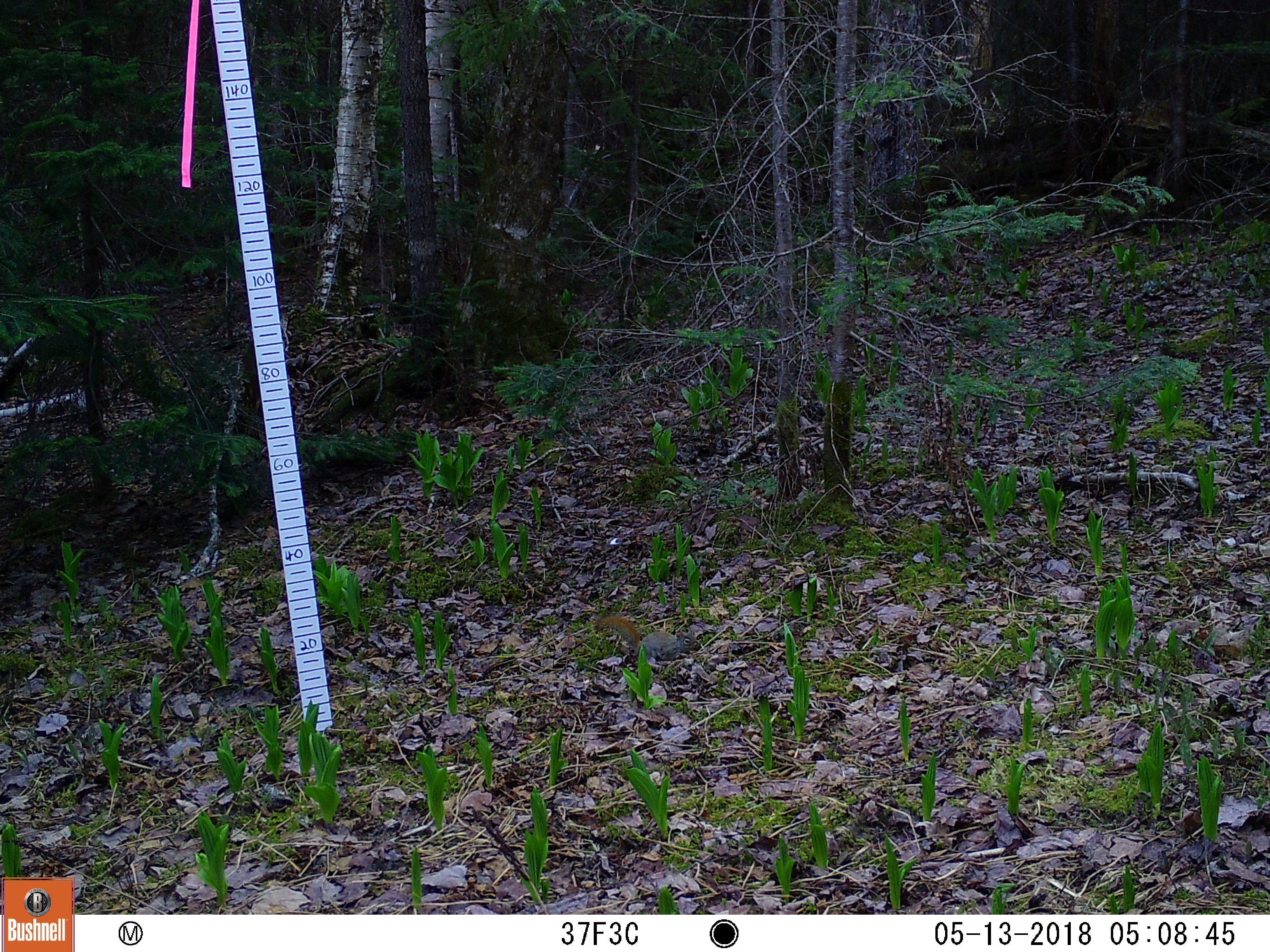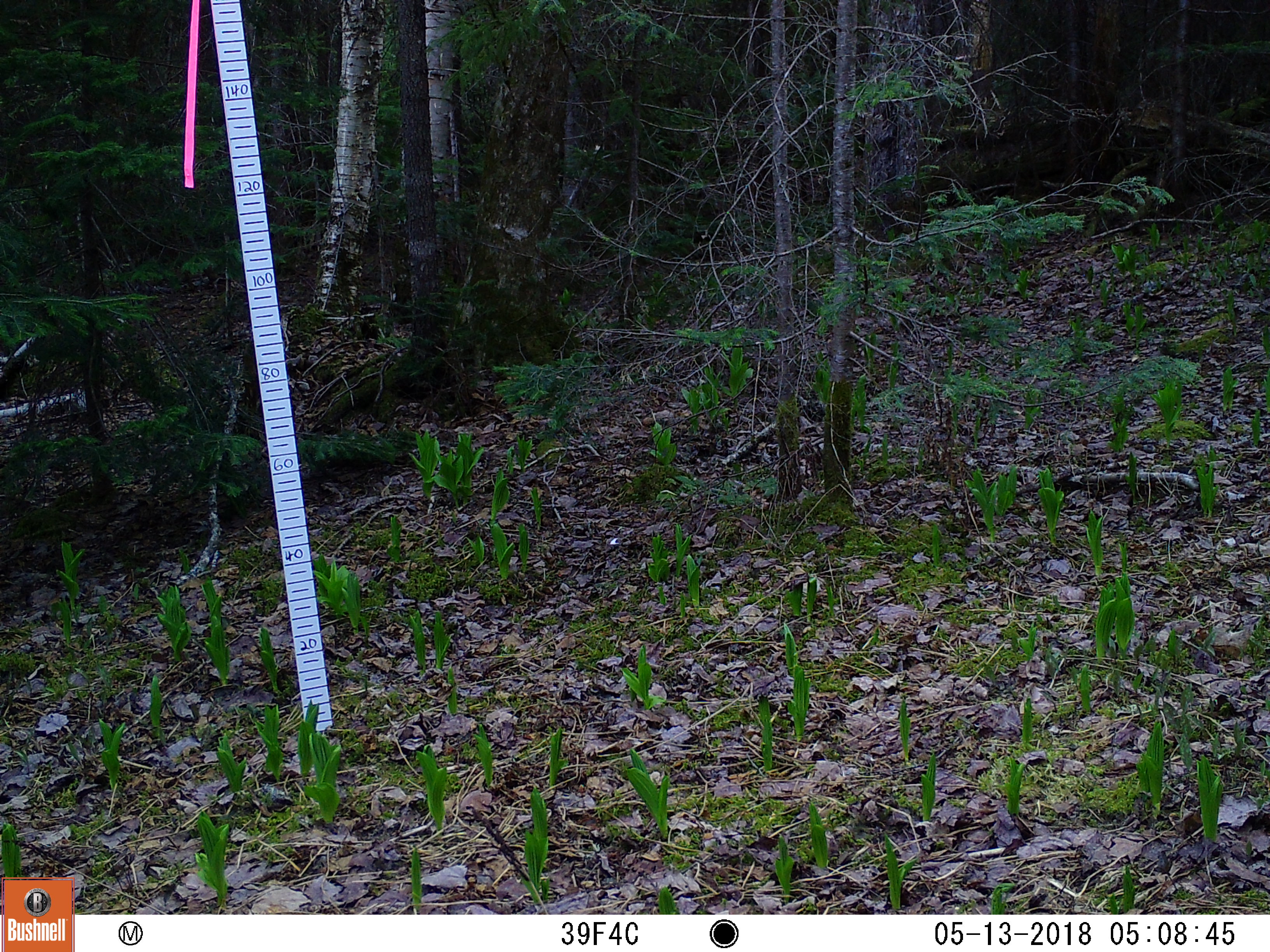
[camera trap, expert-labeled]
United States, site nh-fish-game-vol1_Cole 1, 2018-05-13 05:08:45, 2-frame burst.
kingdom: Animalia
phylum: Chordata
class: Mammalia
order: Rodentia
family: Sciuridae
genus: Tamiasciurus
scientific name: Tamiasciurus hudsonicus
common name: red squirrel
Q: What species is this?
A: Red squirrel (Tamiasciurus hudsonicus).